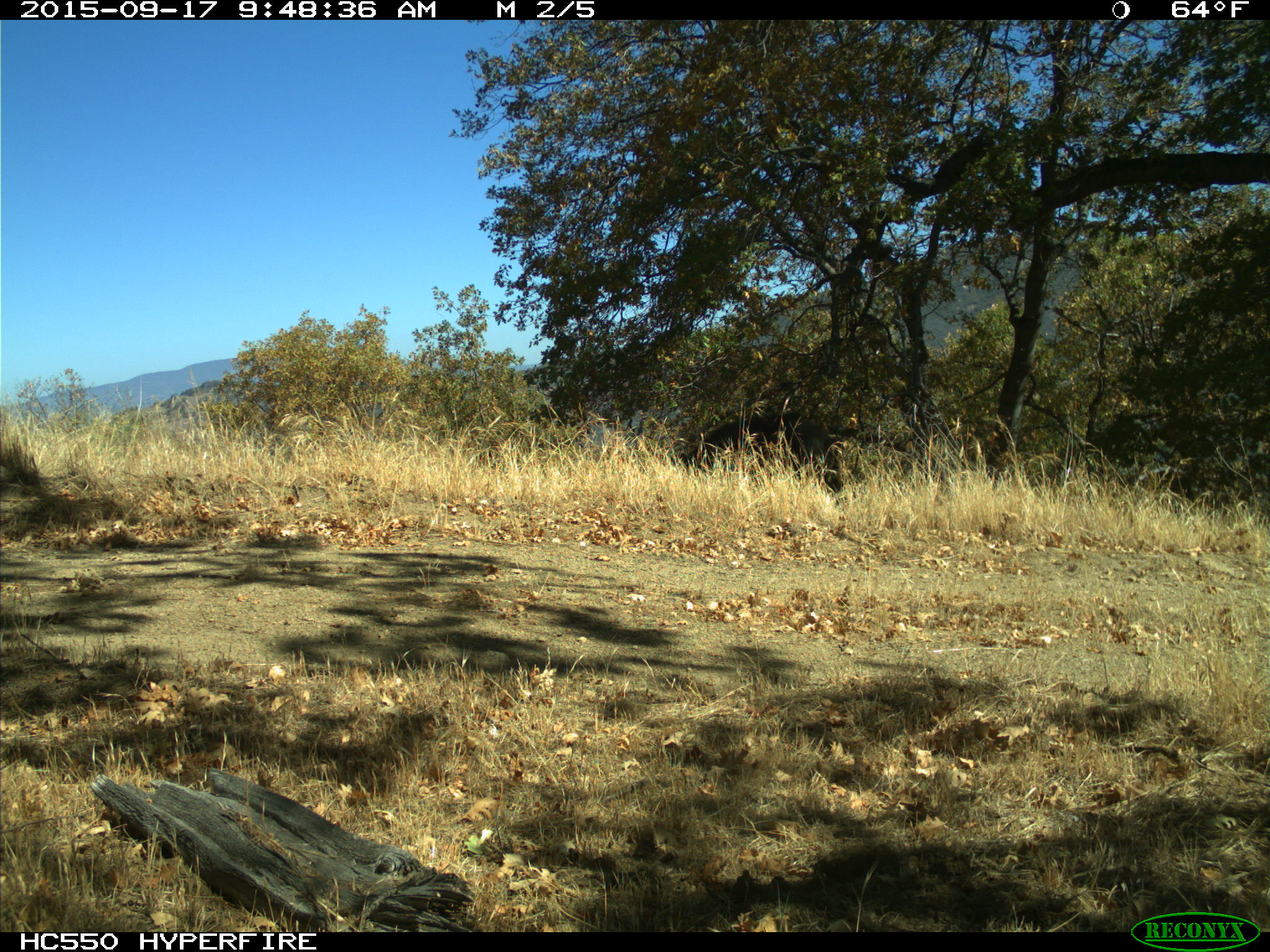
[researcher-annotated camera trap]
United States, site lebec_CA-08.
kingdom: Animalia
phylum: Chordata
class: Mammalia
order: Artiodactyla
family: Suidae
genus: Sus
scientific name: Sus scrofa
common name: wild boar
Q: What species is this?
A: Sus scrofa (wild boar).